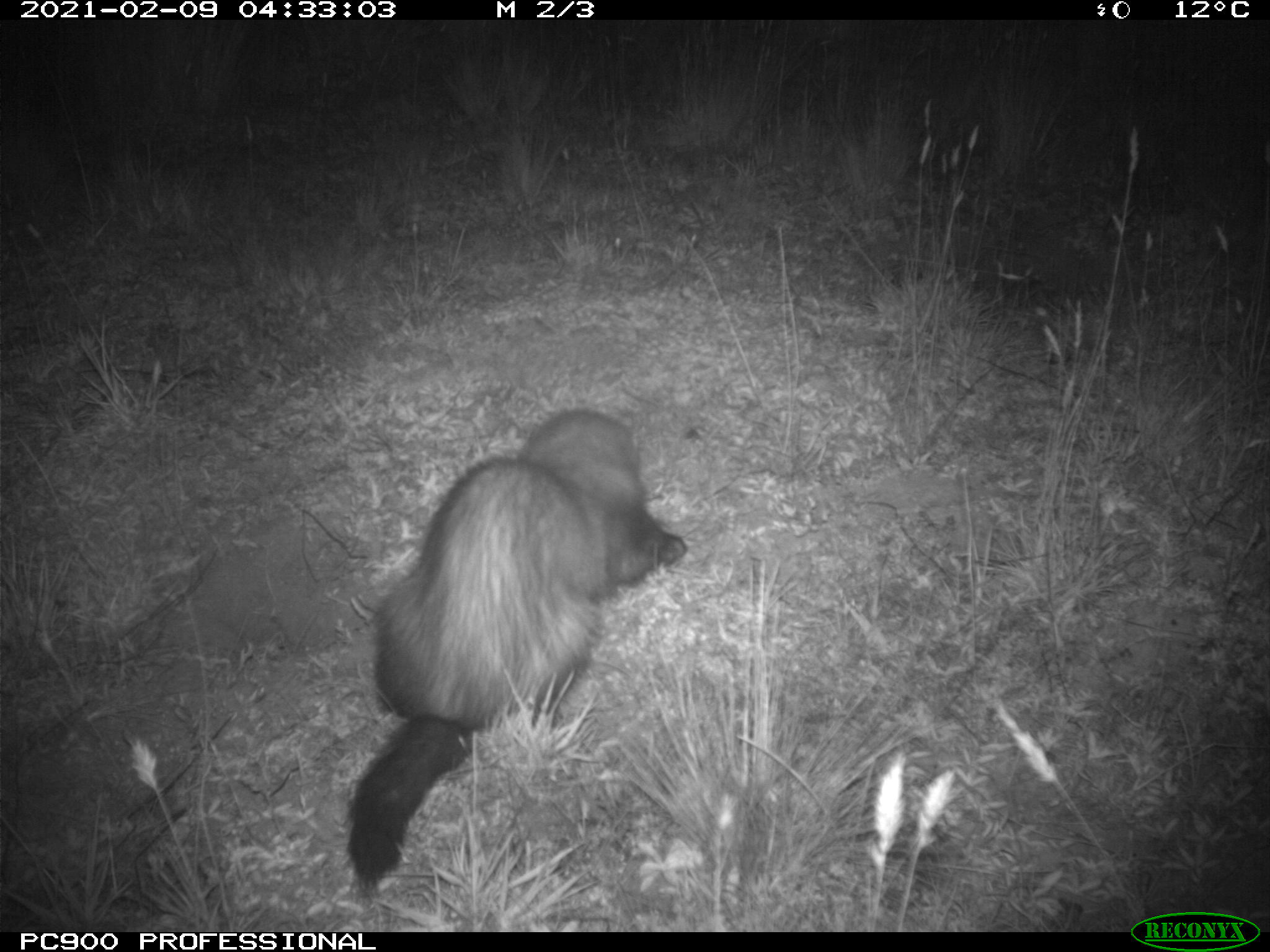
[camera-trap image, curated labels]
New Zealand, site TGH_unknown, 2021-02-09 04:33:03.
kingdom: Animalia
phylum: Chordata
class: Mammalia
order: Carnivora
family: Mustelidae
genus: Mustela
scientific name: Mustela furo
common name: ferret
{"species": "ferret (Mustela furo)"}